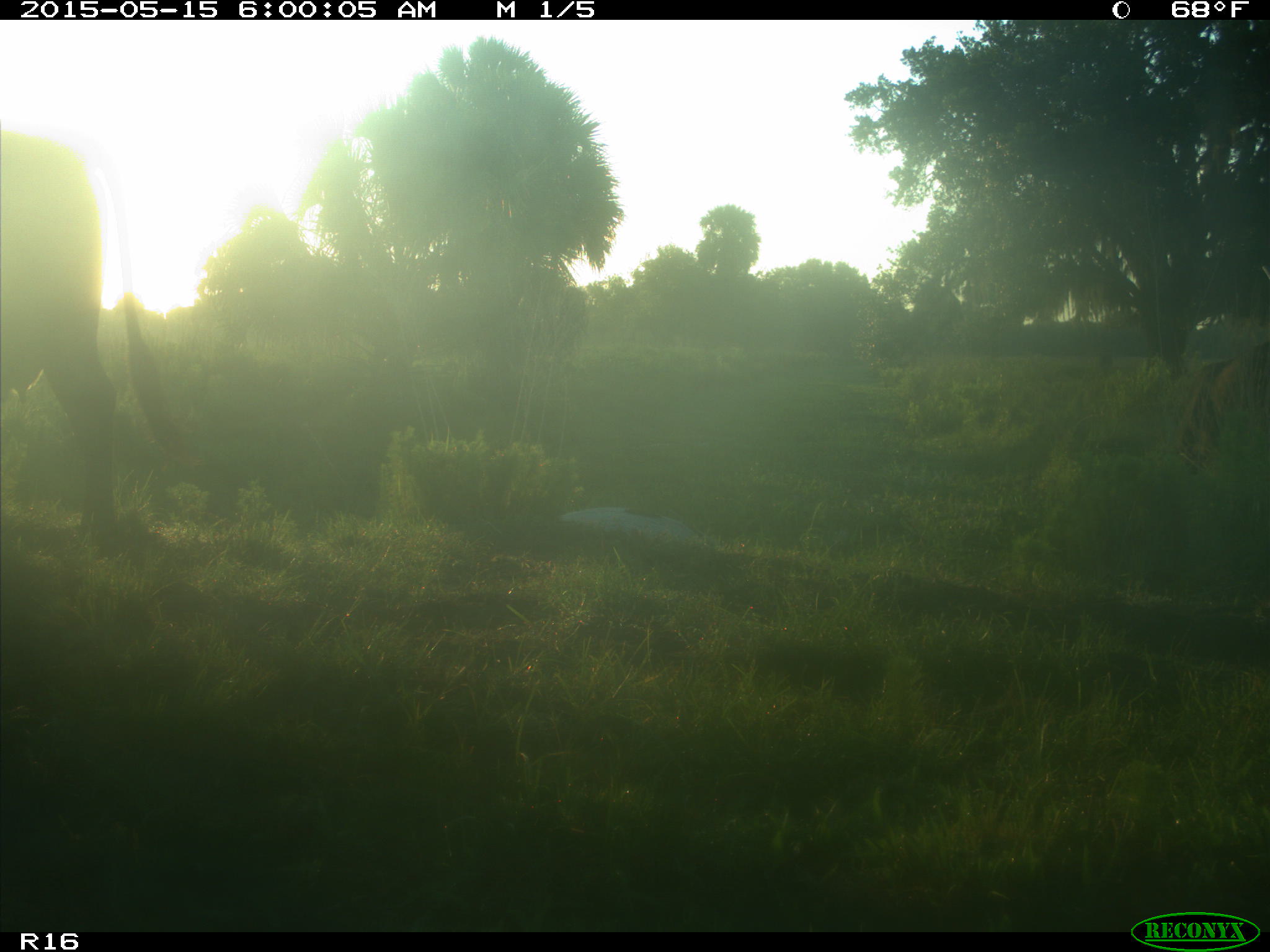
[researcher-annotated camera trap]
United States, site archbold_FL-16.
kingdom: Animalia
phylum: Chordata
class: Mammalia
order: Artiodactyla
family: Bovidae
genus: Bos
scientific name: Bos taurus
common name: domestic cow